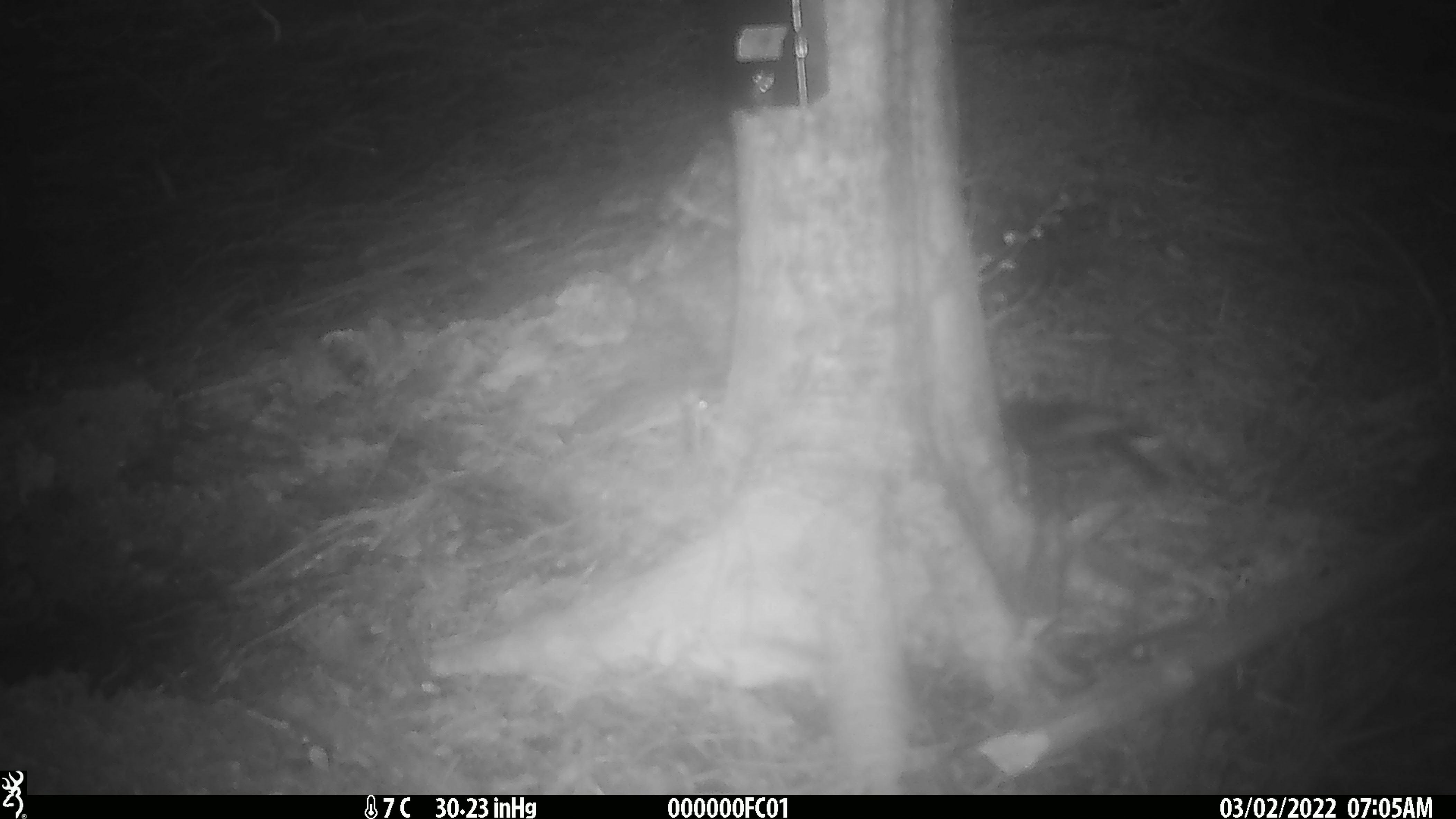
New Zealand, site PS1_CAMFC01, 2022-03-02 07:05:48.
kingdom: Animalia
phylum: Chordata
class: Aves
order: Passeriformes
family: Petroicidae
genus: Petroica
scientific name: Petroica australis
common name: new zealand robin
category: robin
Robin (new zealand robin) (Petroica australis).